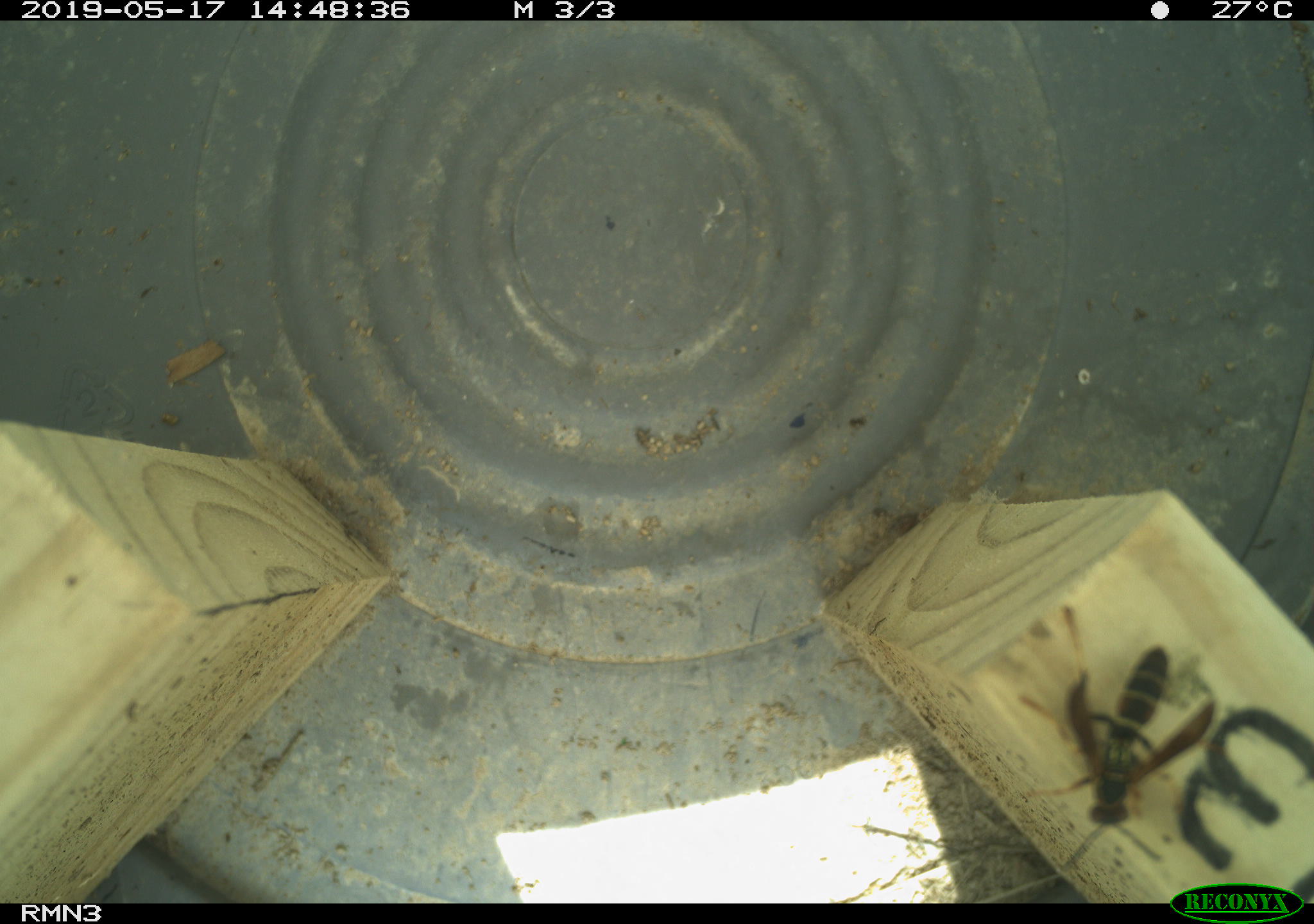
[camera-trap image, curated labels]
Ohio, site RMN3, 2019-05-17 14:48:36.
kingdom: Animalia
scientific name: Animalia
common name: animal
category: invertebrate